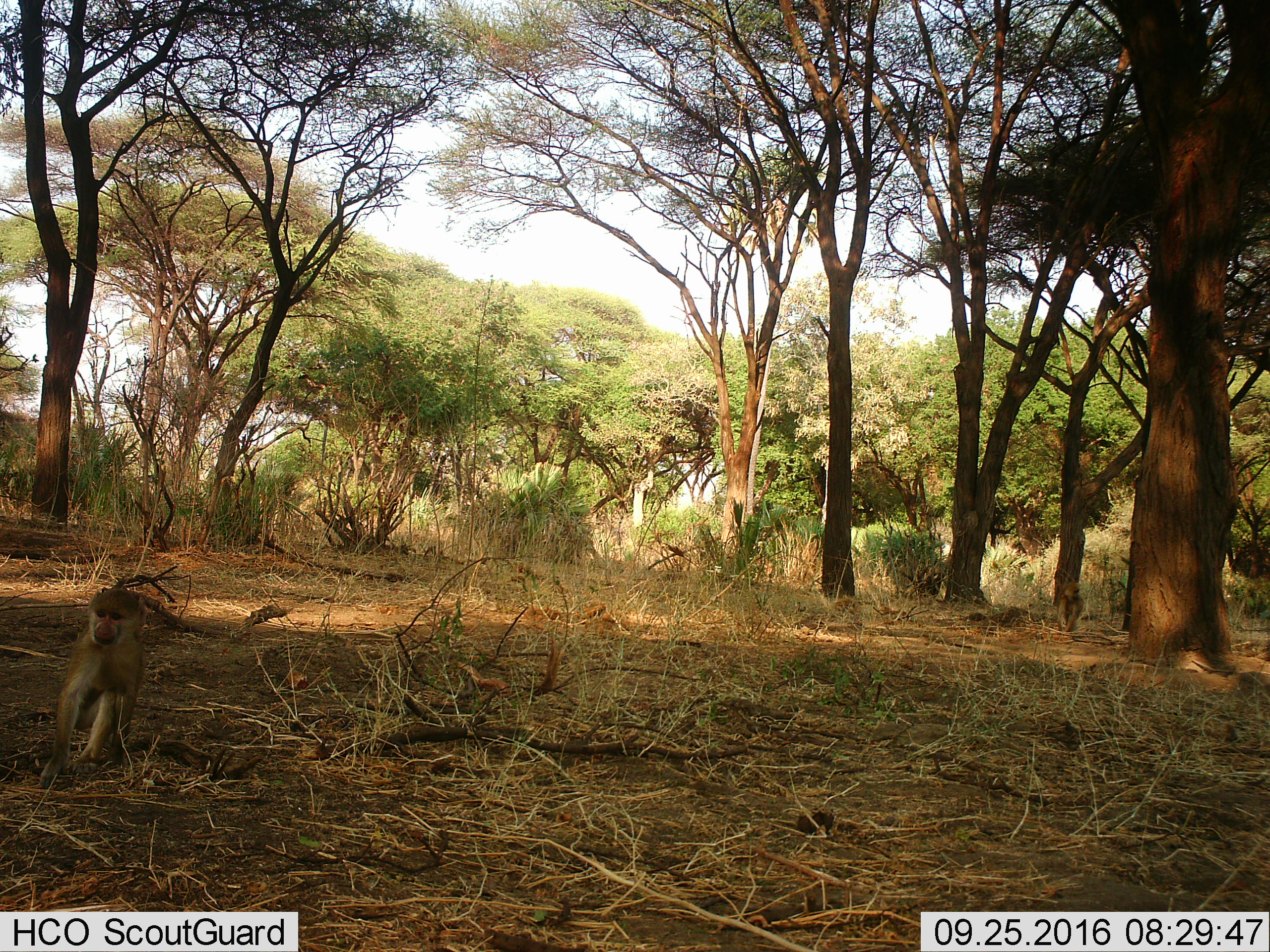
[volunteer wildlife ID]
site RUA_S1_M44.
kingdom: Animalia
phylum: Chordata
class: Mammalia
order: Primates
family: Cercopithecidae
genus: Papio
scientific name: Papio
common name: baboon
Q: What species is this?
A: Baboon (Papio).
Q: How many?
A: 2.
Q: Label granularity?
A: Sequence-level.